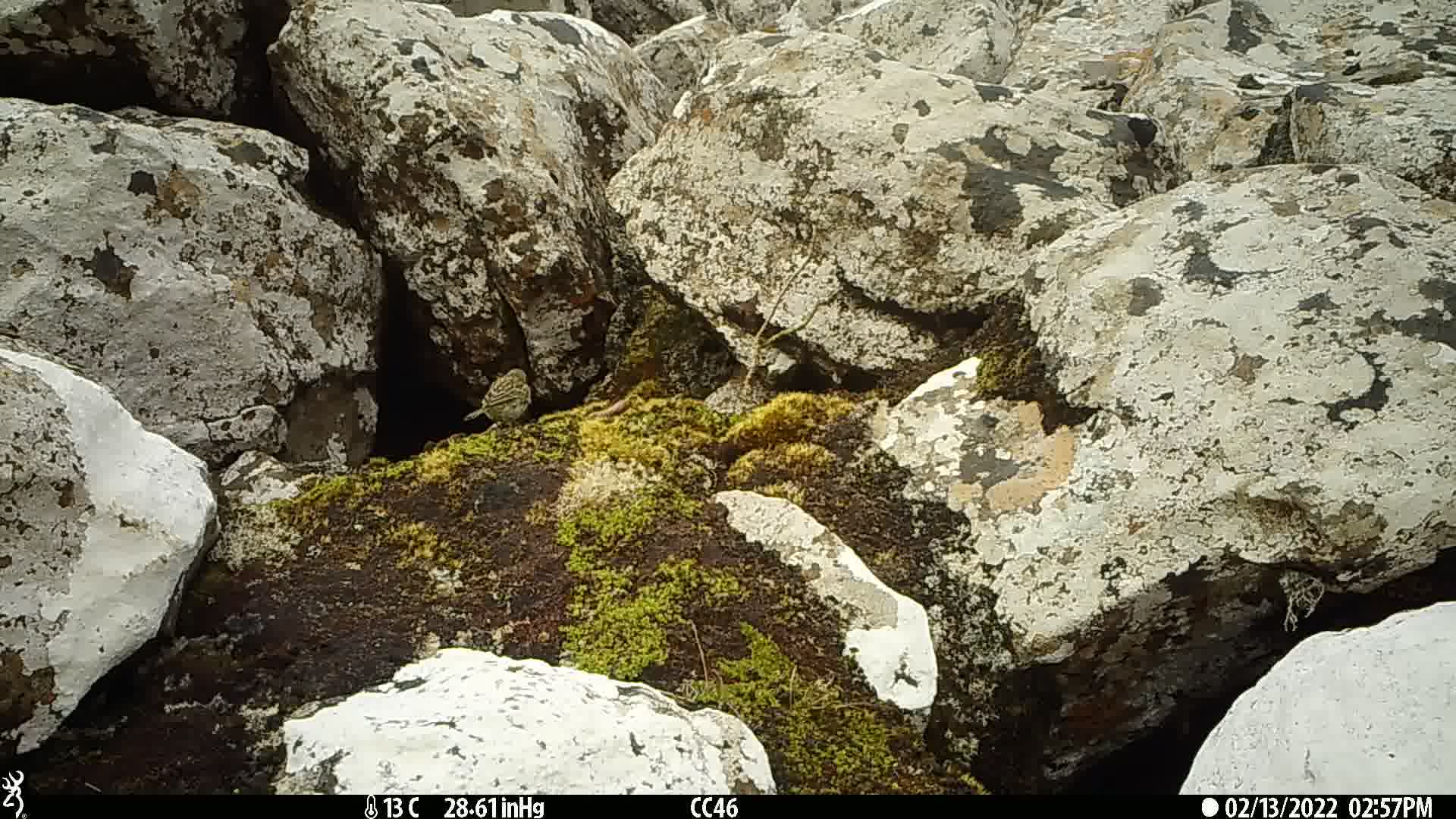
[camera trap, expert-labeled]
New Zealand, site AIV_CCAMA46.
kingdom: Animalia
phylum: Chordata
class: Aves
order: Passeriformes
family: Motacillidae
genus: Anthus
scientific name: Anthus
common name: pipit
Pipit (Anthus).